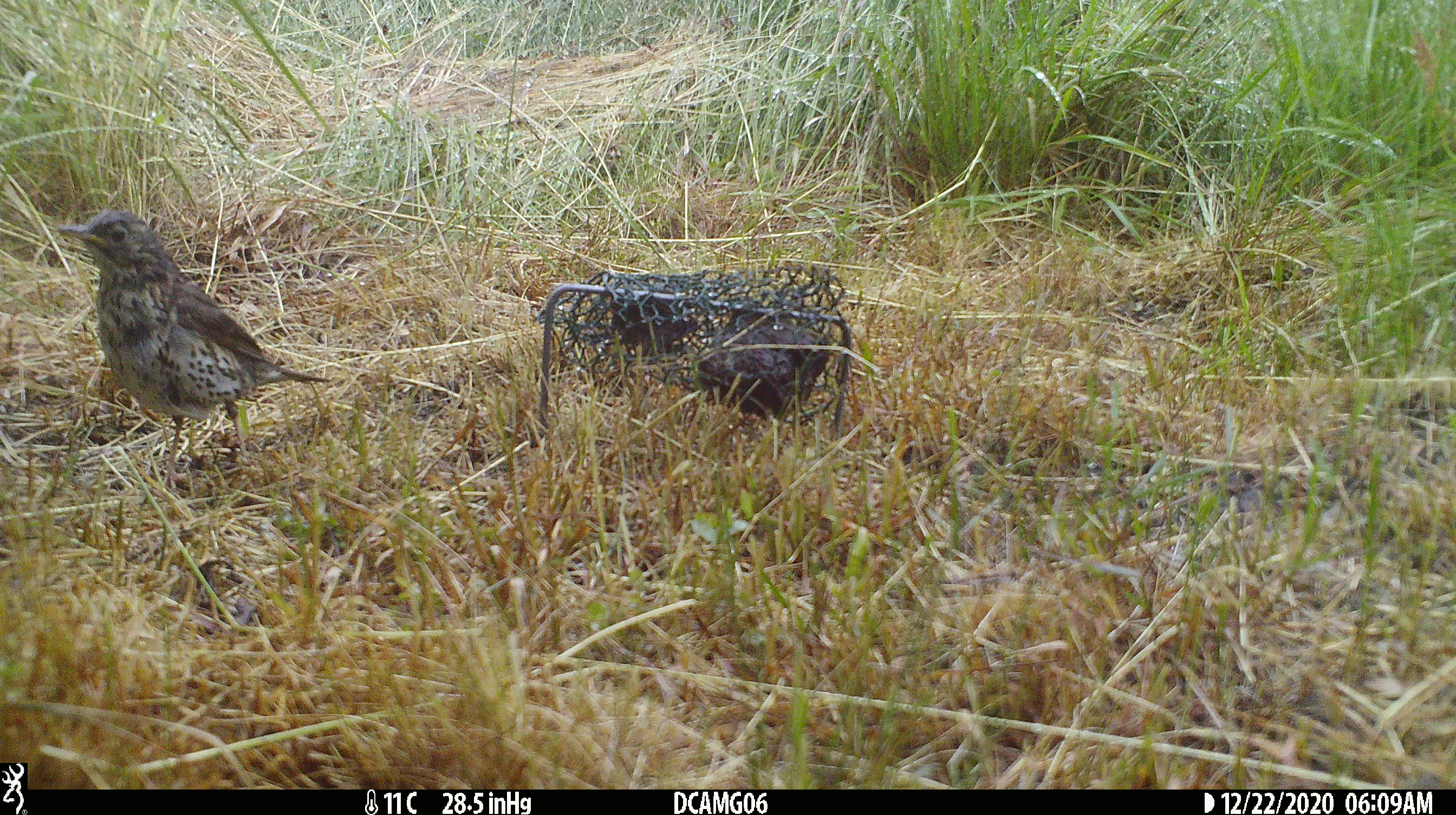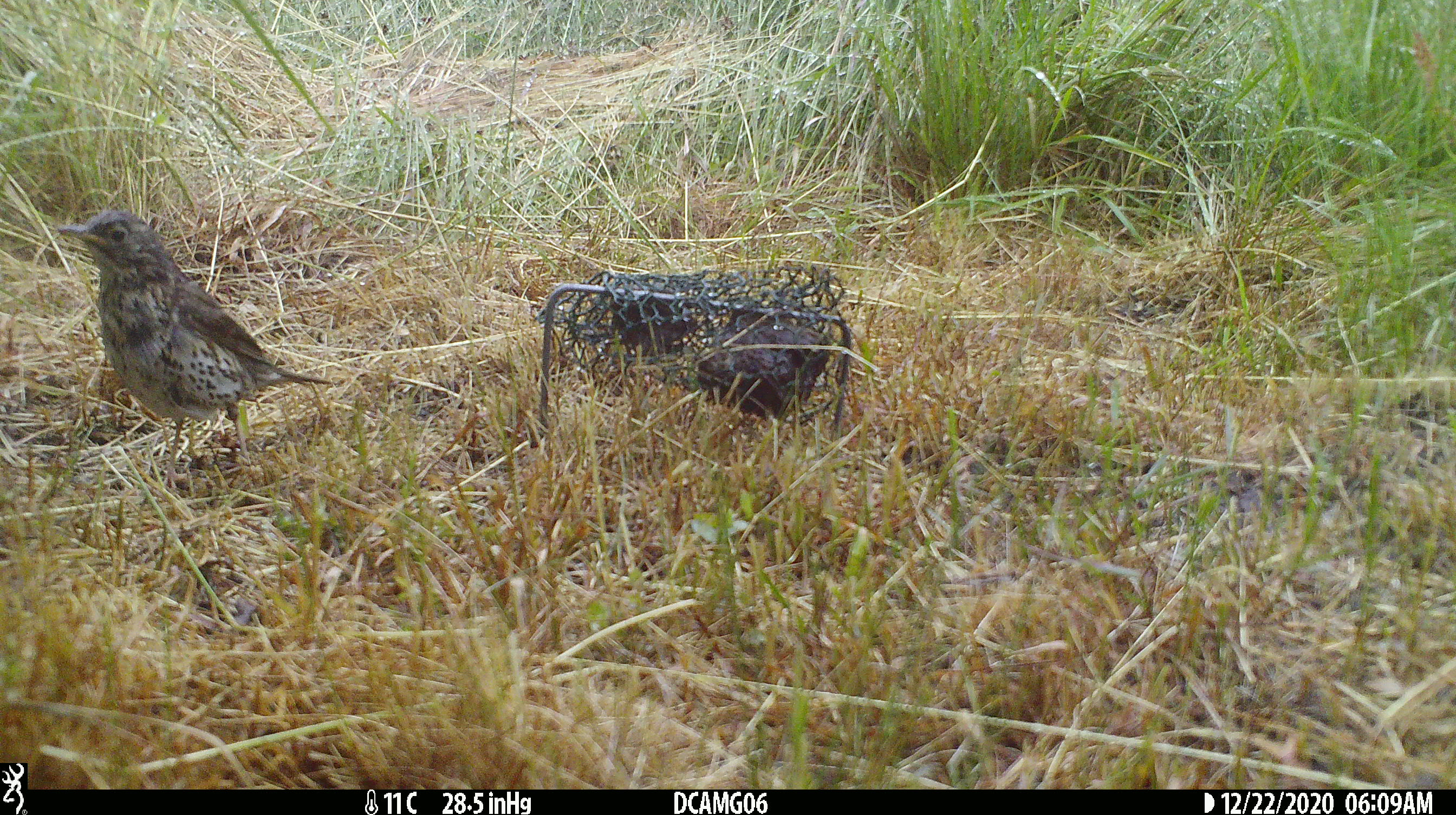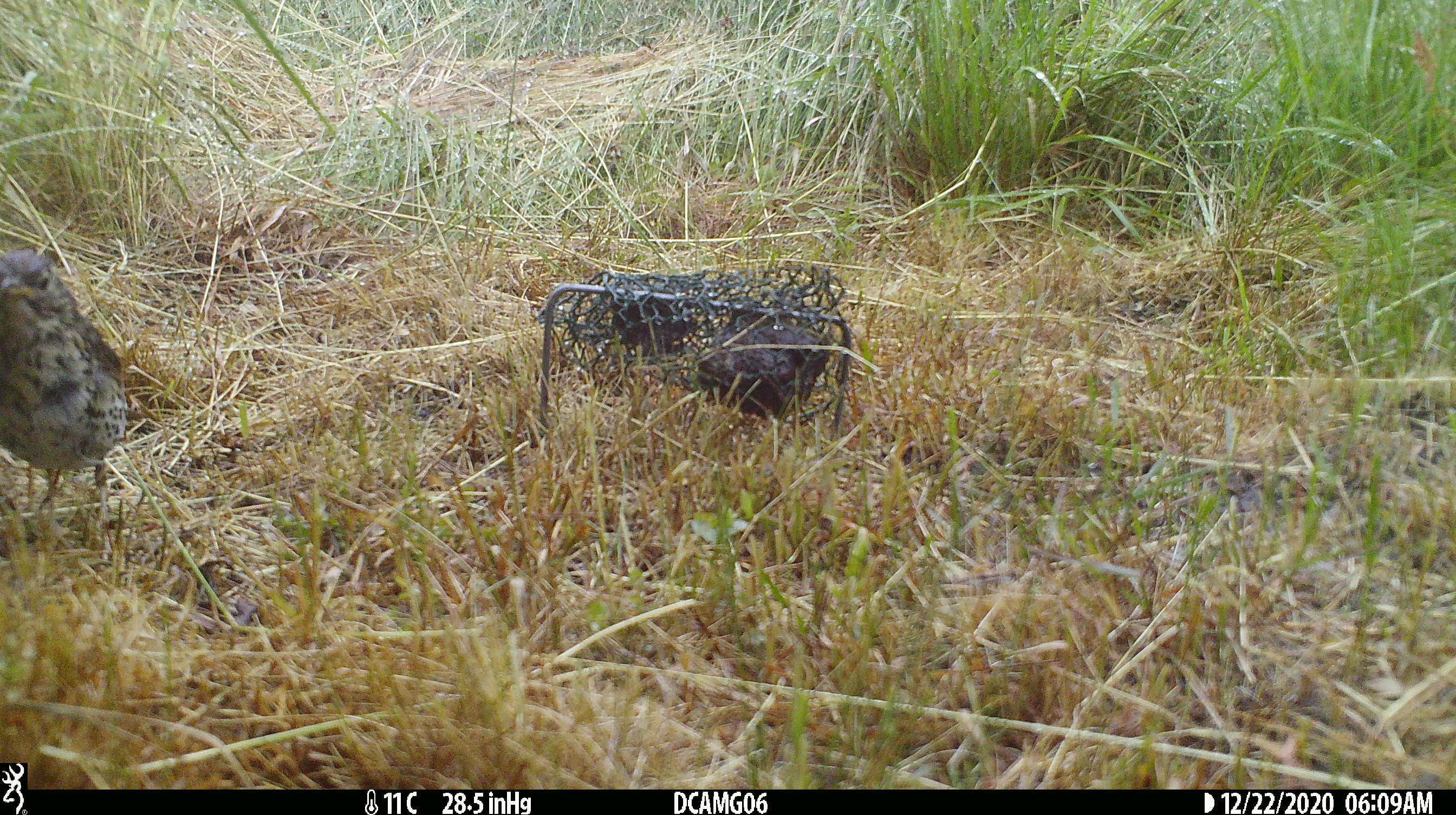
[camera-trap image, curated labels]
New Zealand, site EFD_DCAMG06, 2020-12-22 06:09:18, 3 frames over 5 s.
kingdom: Animalia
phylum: Chordata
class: Aves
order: Passeriformes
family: Turdidae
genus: Turdus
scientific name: Turdus philomelos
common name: song thrush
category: thrush